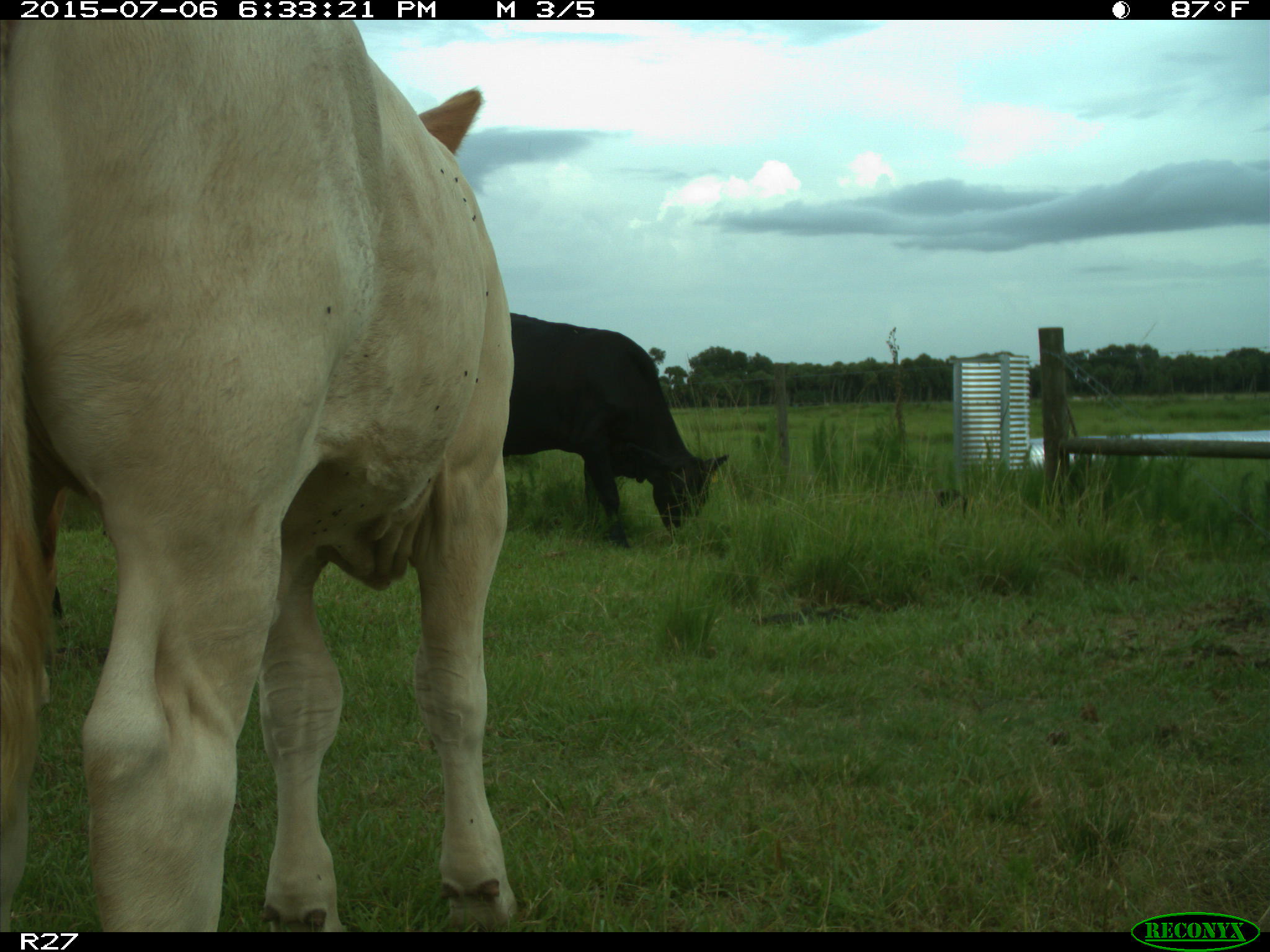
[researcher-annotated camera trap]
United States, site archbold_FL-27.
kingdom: Animalia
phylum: Chordata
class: Mammalia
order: Artiodactyla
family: Bovidae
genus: Bos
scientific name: Bos taurus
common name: domestic cow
Bos taurus (domestic cow).